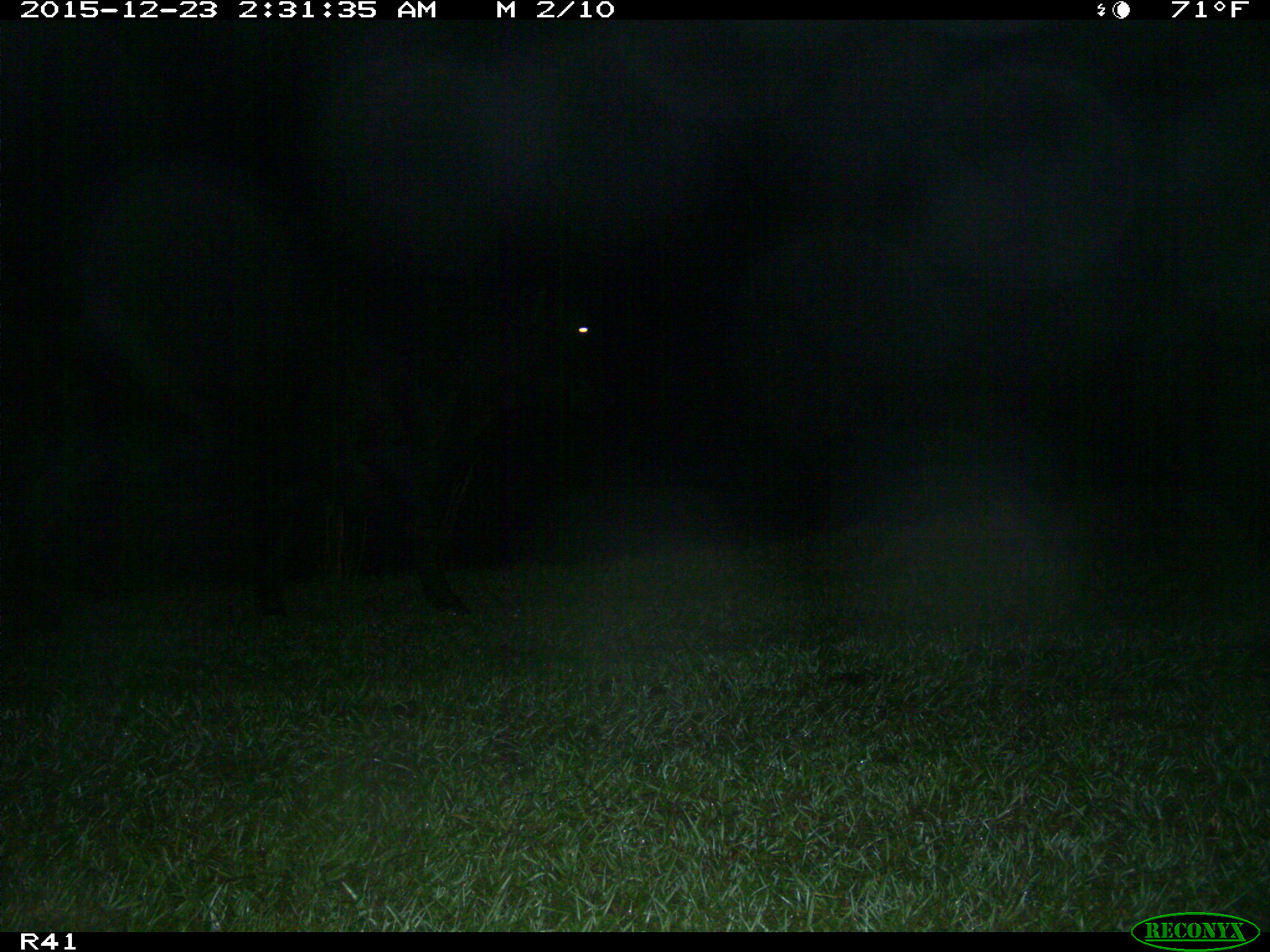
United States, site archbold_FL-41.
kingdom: Animalia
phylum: Chordata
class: Mammalia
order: Artiodactyla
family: Bovidae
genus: Bos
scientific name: Bos taurus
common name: domestic cow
Bos taurus (domestic cow).